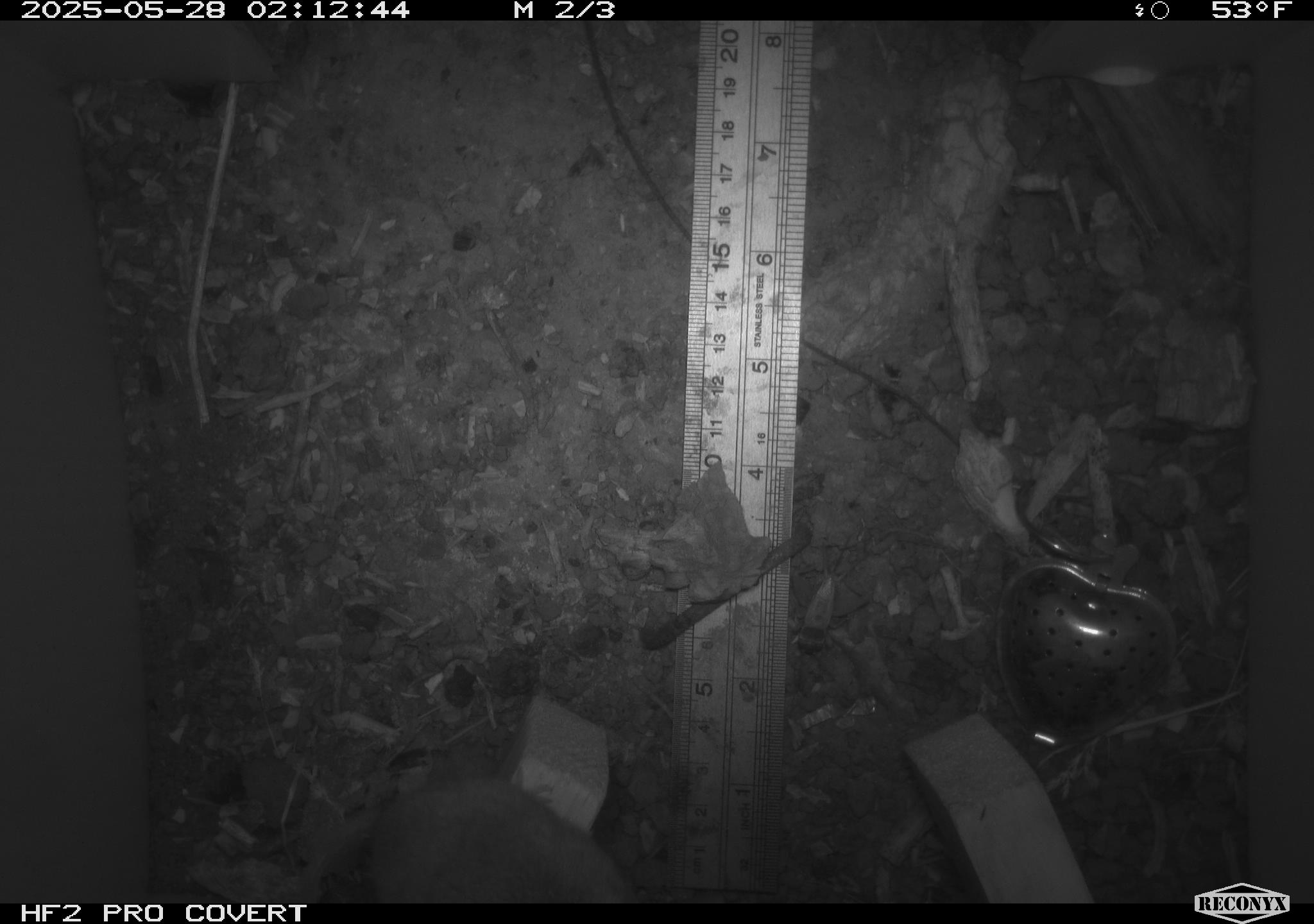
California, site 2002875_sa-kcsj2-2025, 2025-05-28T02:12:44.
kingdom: Animalia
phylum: Chordata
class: Mammalia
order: Rodentia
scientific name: Rodentia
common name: rodent